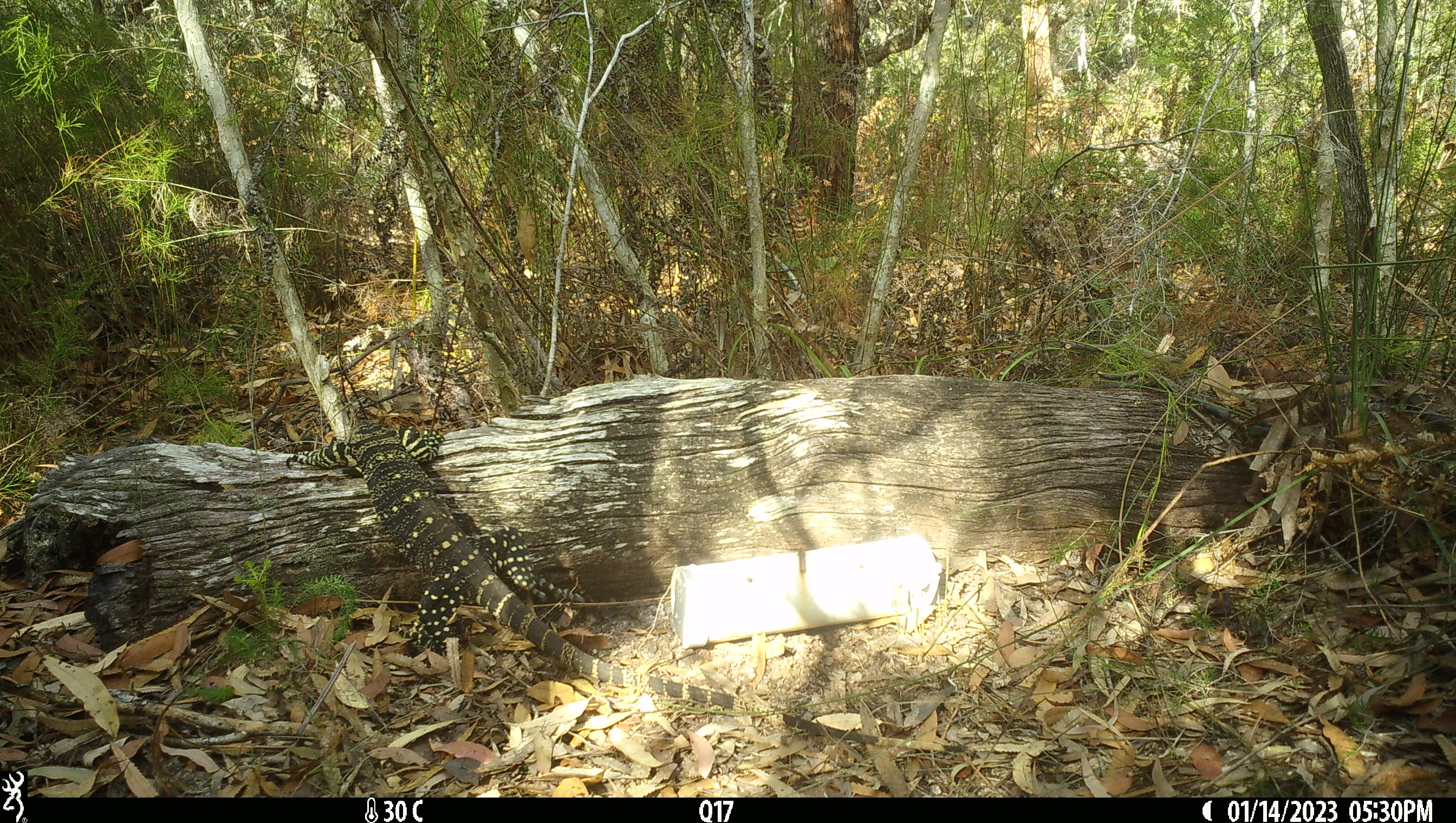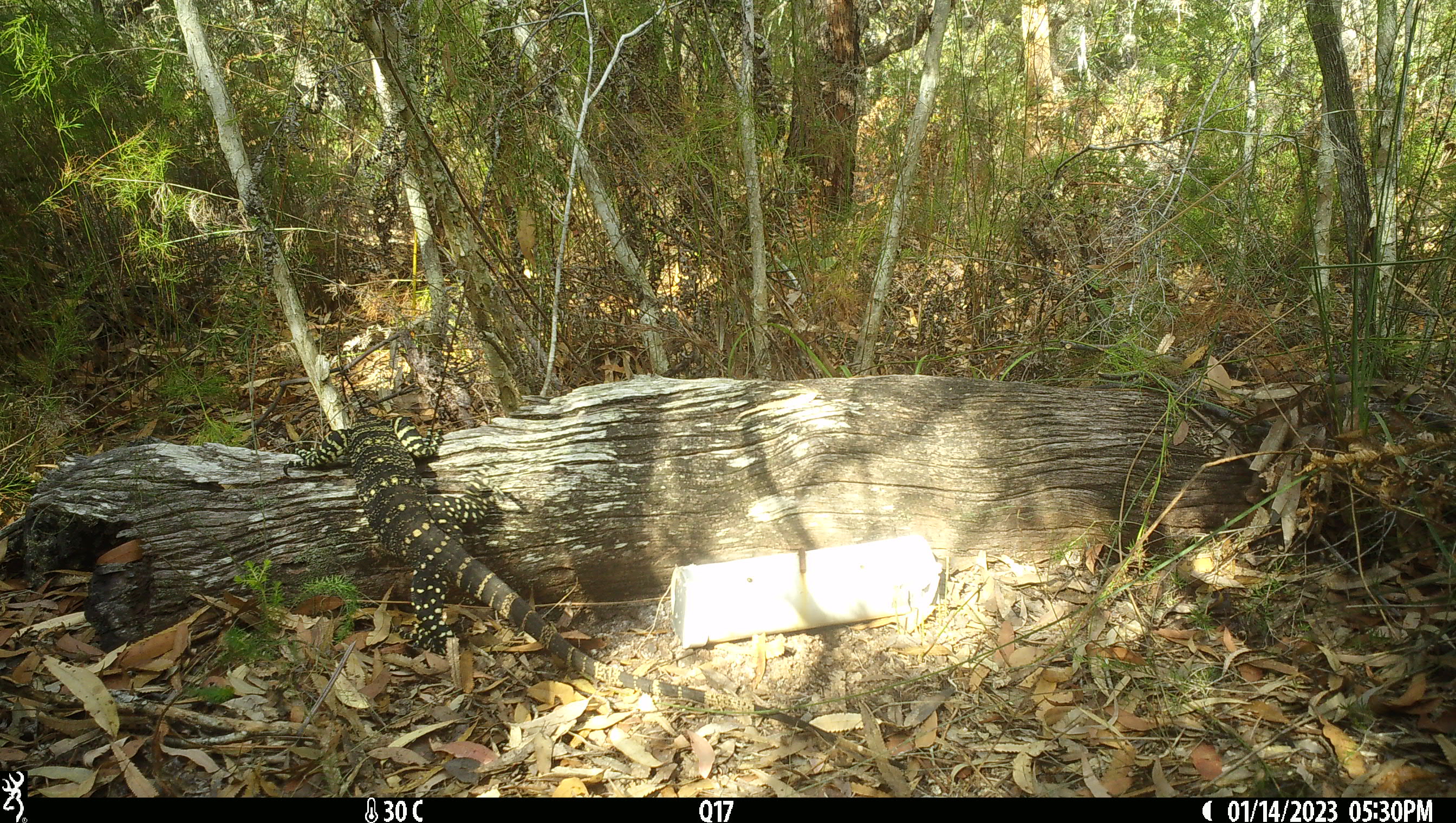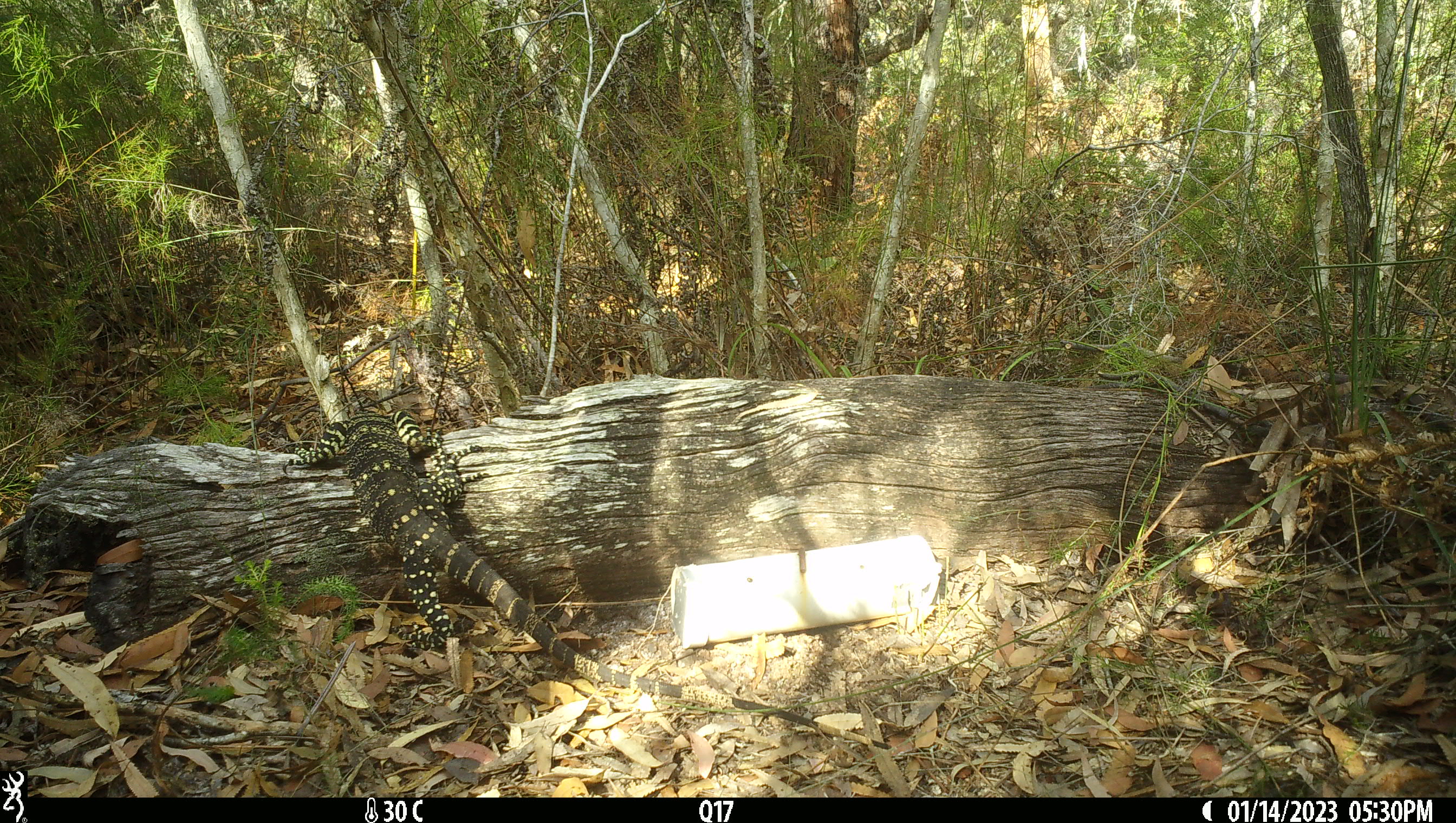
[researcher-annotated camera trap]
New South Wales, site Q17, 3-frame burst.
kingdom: Animalia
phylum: Chordata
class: Reptilia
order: Squamata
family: Varanidae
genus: Varanus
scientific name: Varanus varius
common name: lace monitor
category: goanna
Goanna (lace monitor) (Varanus varius).